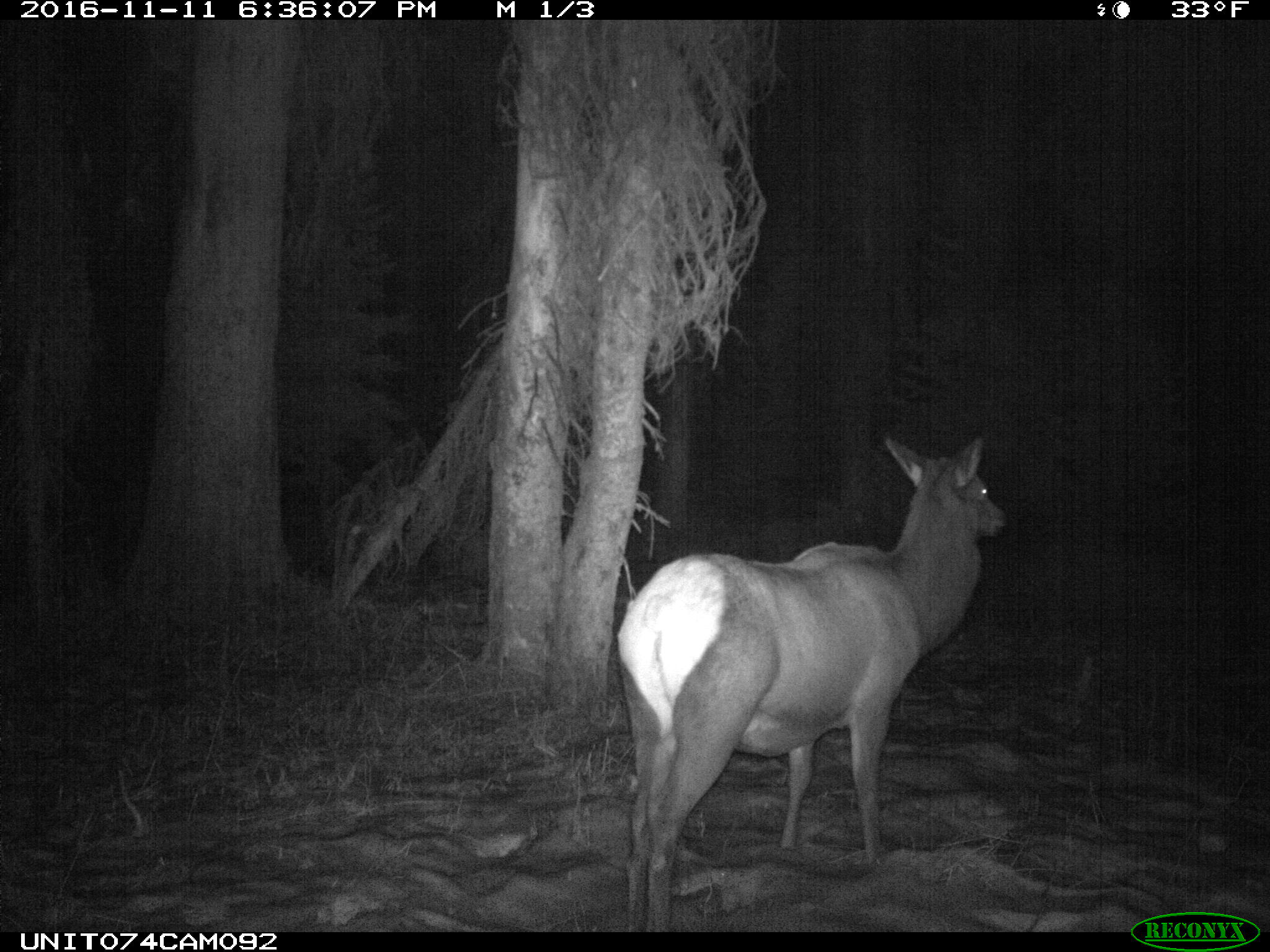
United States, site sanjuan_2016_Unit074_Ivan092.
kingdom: Animalia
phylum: Chordata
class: Mammalia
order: Artiodactyla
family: Cervidae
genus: Cervus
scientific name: Cervus elaphus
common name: red deer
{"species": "Cervus elaphus (red deer)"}